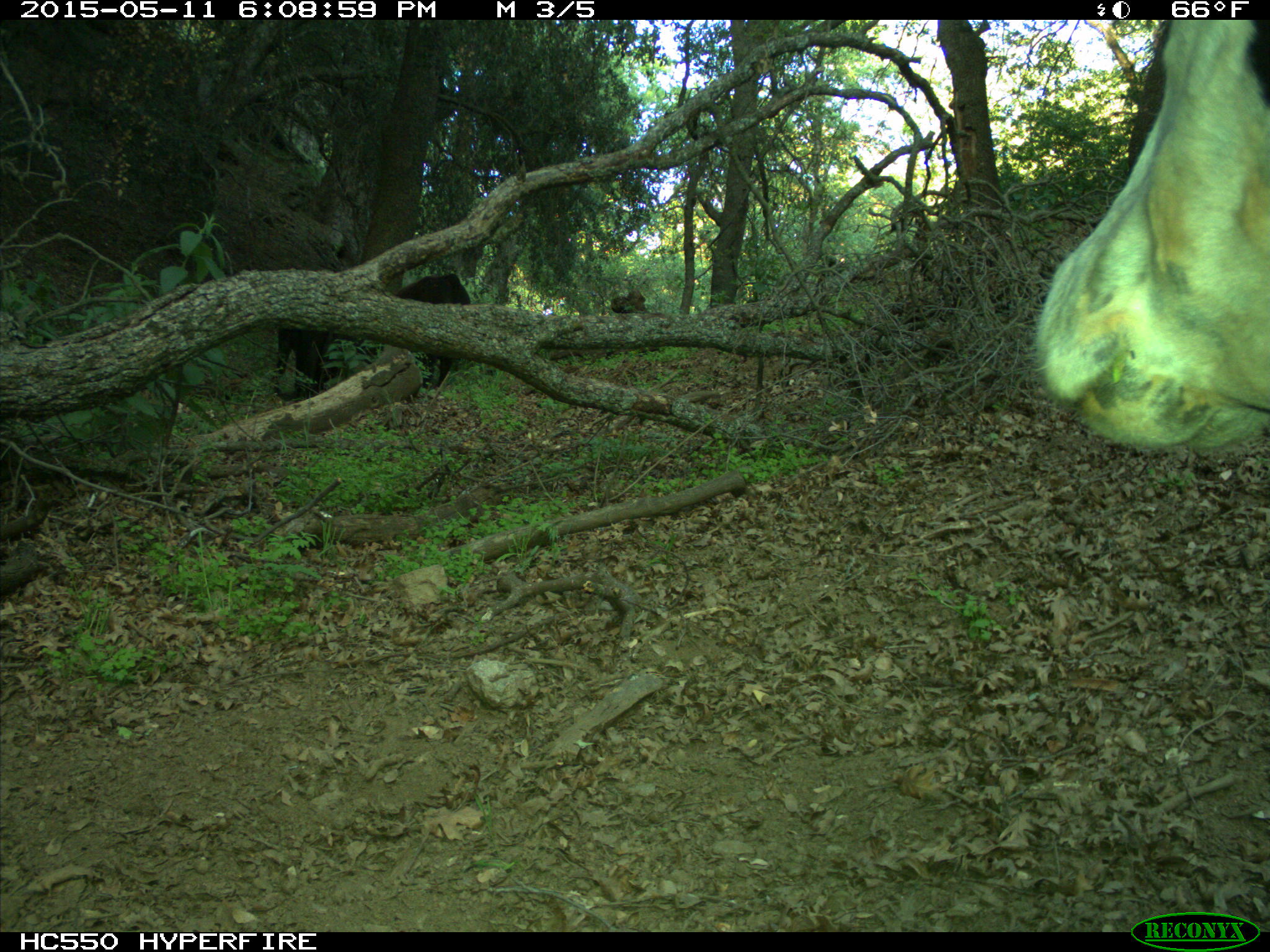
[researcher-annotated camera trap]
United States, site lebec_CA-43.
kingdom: Animalia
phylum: Chordata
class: Mammalia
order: Artiodactyla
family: Bovidae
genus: Bos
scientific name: Bos taurus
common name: domestic cow